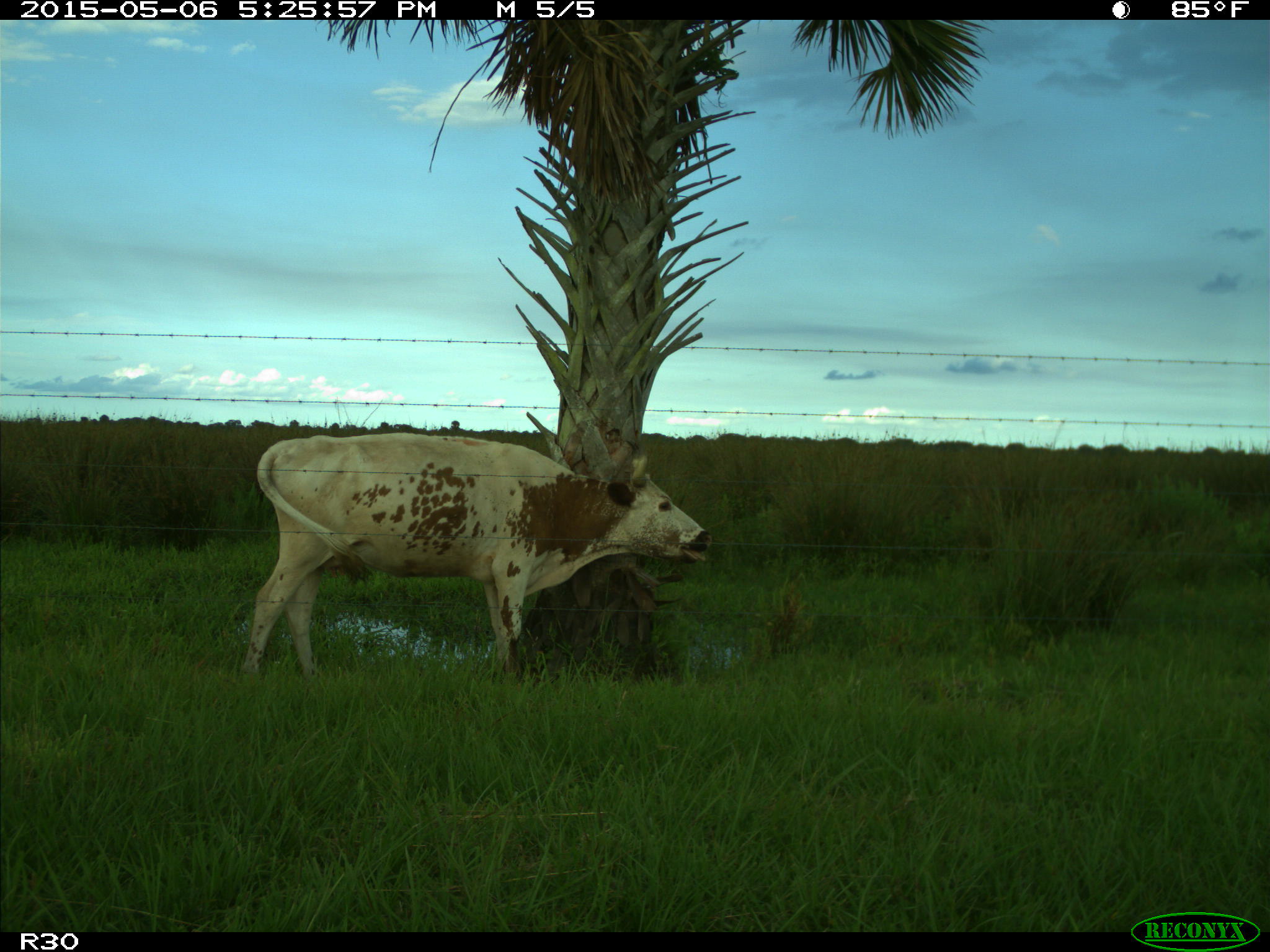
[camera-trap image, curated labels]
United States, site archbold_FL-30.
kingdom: Animalia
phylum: Chordata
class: Mammalia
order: Artiodactyla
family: Bovidae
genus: Bos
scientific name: Bos taurus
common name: domestic cow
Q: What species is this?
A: Bos taurus (domestic cow).